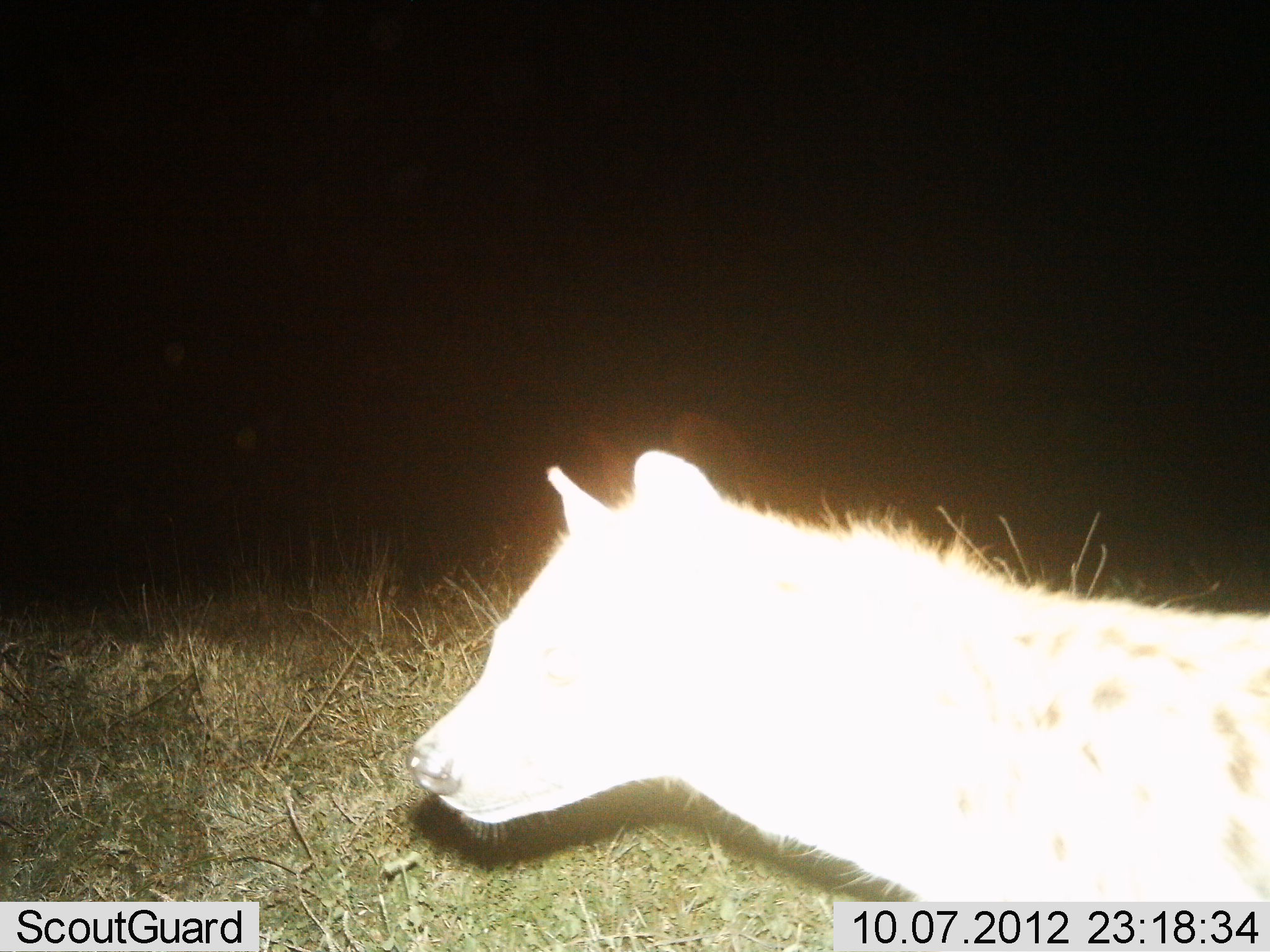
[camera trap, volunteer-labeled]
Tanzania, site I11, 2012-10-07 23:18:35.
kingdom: Animalia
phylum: Chordata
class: Mammalia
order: Carnivora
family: Hyaenidae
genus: Crocuta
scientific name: Crocuta crocuta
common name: spotted hyena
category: hyenaspotted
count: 1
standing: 90%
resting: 0%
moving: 10%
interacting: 0%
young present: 0%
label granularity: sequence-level